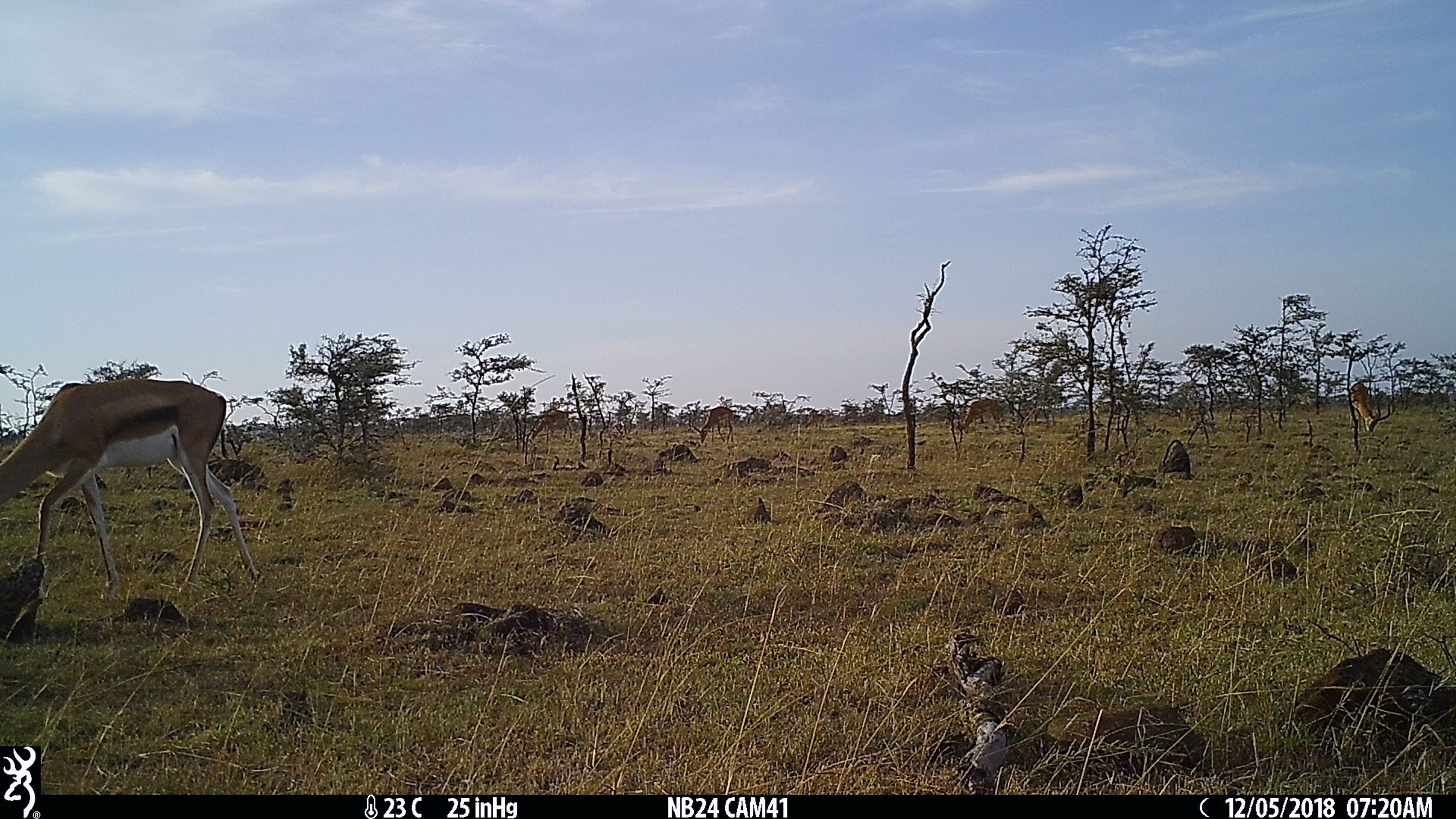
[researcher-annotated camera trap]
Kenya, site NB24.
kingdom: Animalia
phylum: Chordata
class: Mammalia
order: Artiodactyla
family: Bovidae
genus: Nanger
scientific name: Nanger granti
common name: grant's gazelle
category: gazelle grants